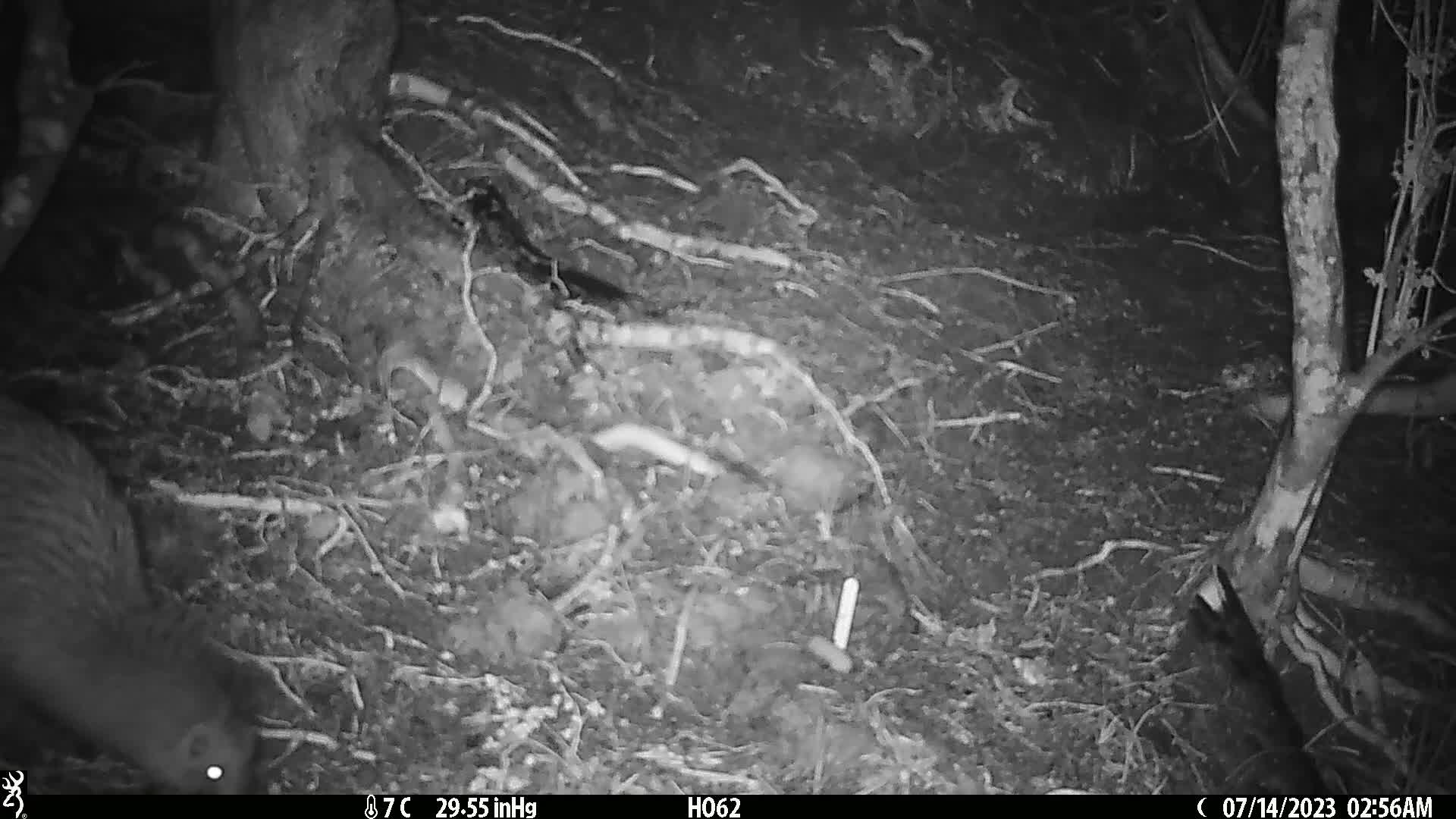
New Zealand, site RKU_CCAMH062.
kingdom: Animalia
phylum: Chordata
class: Aves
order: Apterygiformes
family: Apterygidae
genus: Apteryx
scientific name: Apteryx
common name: kiwi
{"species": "kiwi (Apteryx)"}